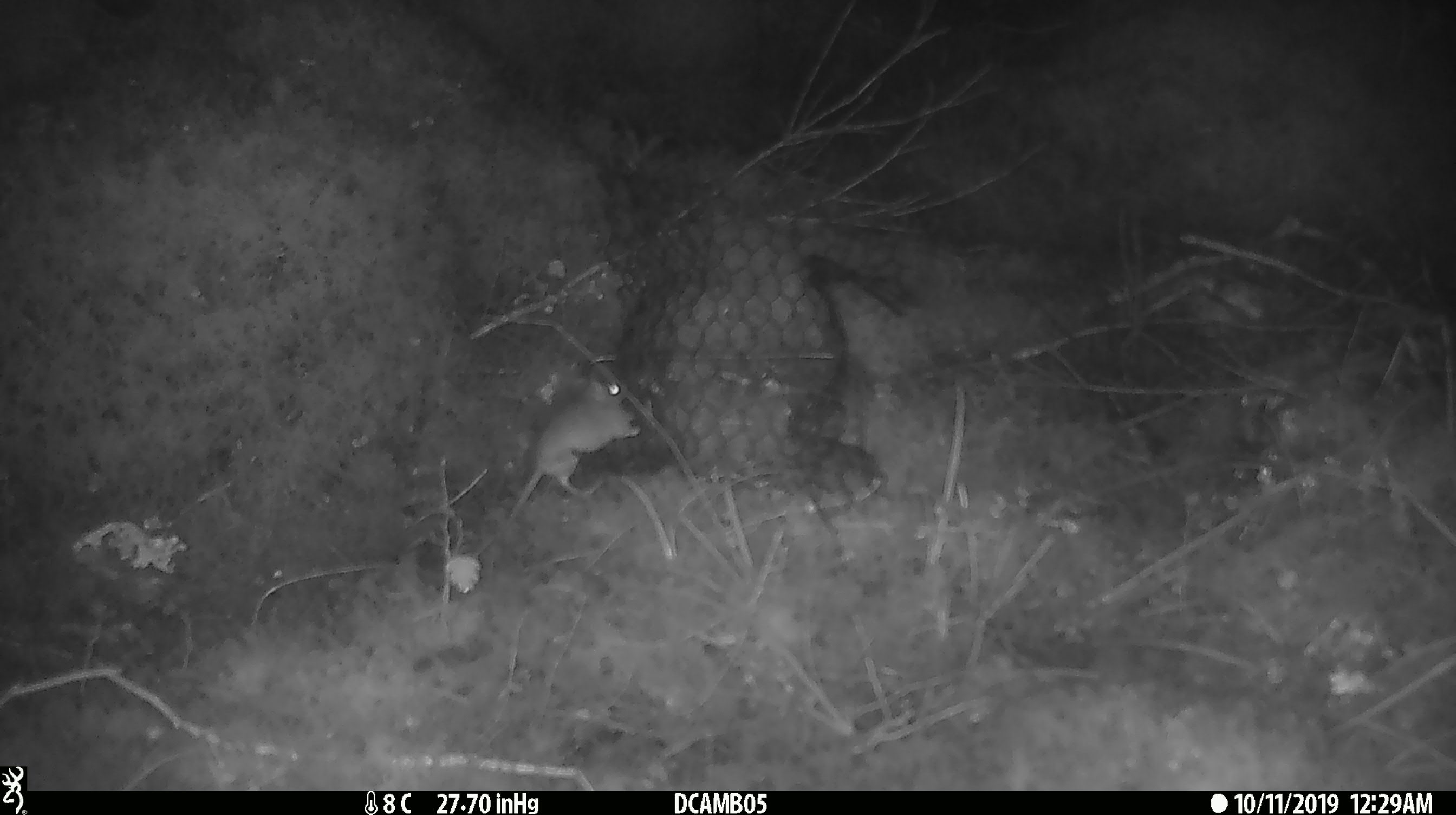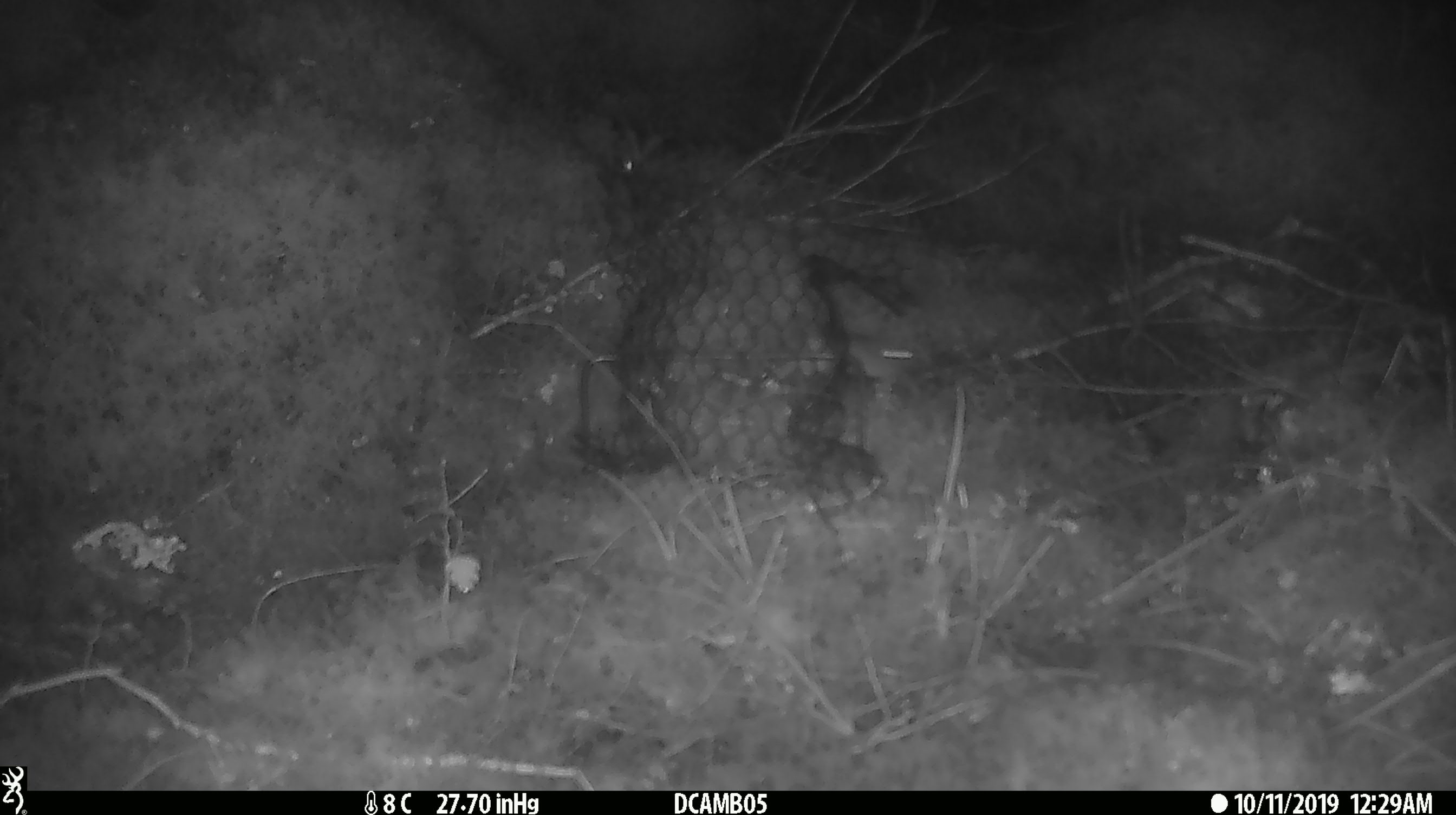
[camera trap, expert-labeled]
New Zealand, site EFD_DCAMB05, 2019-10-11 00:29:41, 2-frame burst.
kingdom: Animalia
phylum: Chordata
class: Mammalia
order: Rodentia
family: Muridae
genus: Mus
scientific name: Mus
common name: mouse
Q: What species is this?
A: Mouse (Mus).